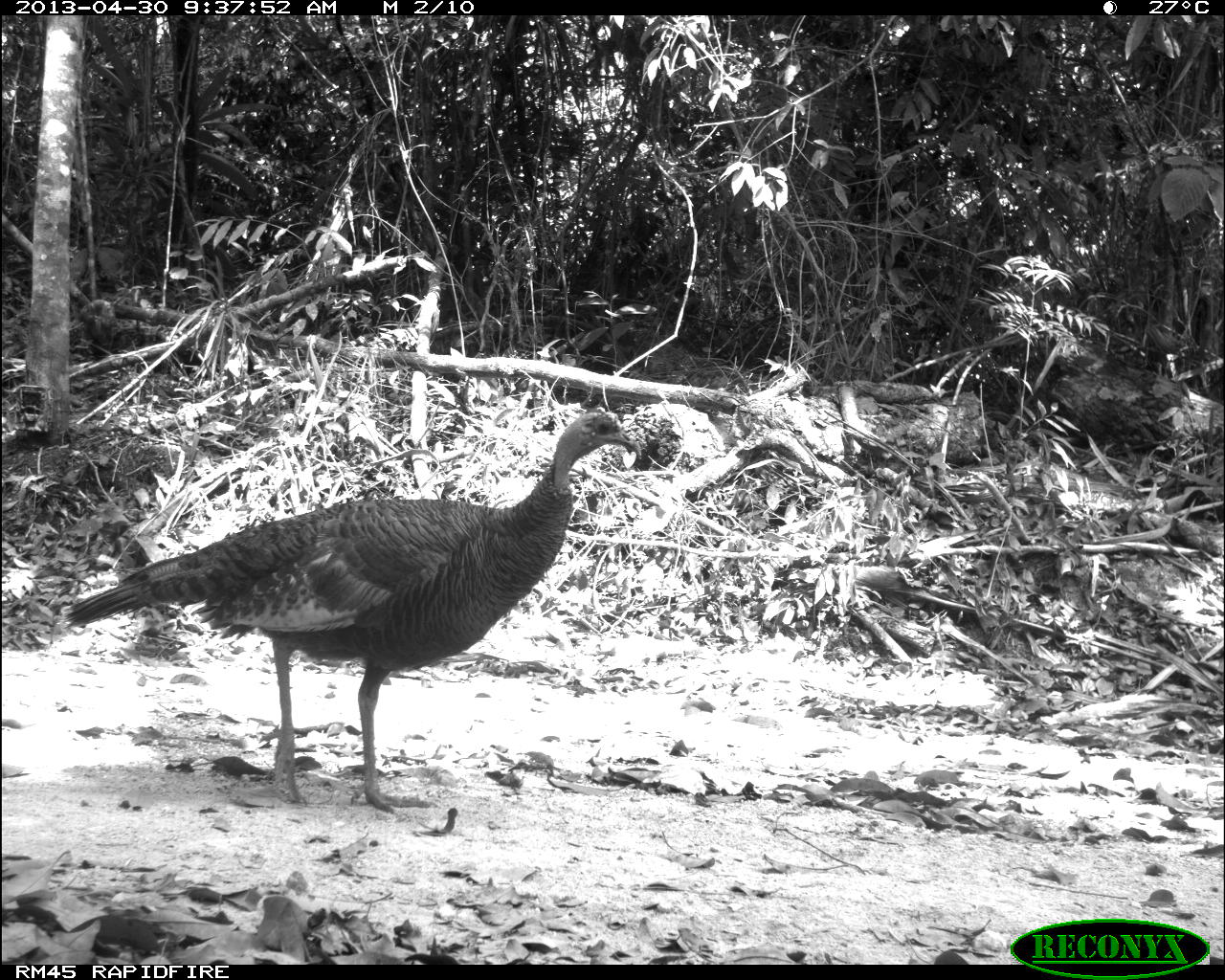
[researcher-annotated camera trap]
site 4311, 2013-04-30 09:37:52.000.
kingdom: Animalia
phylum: Chordata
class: Aves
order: Galliformes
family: Phasianidae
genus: Meleagris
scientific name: Meleagris ocellata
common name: ocellated turkey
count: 1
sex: female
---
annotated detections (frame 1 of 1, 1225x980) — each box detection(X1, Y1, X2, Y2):
meleagris ocellata: detection(60, 407, 642, 813)